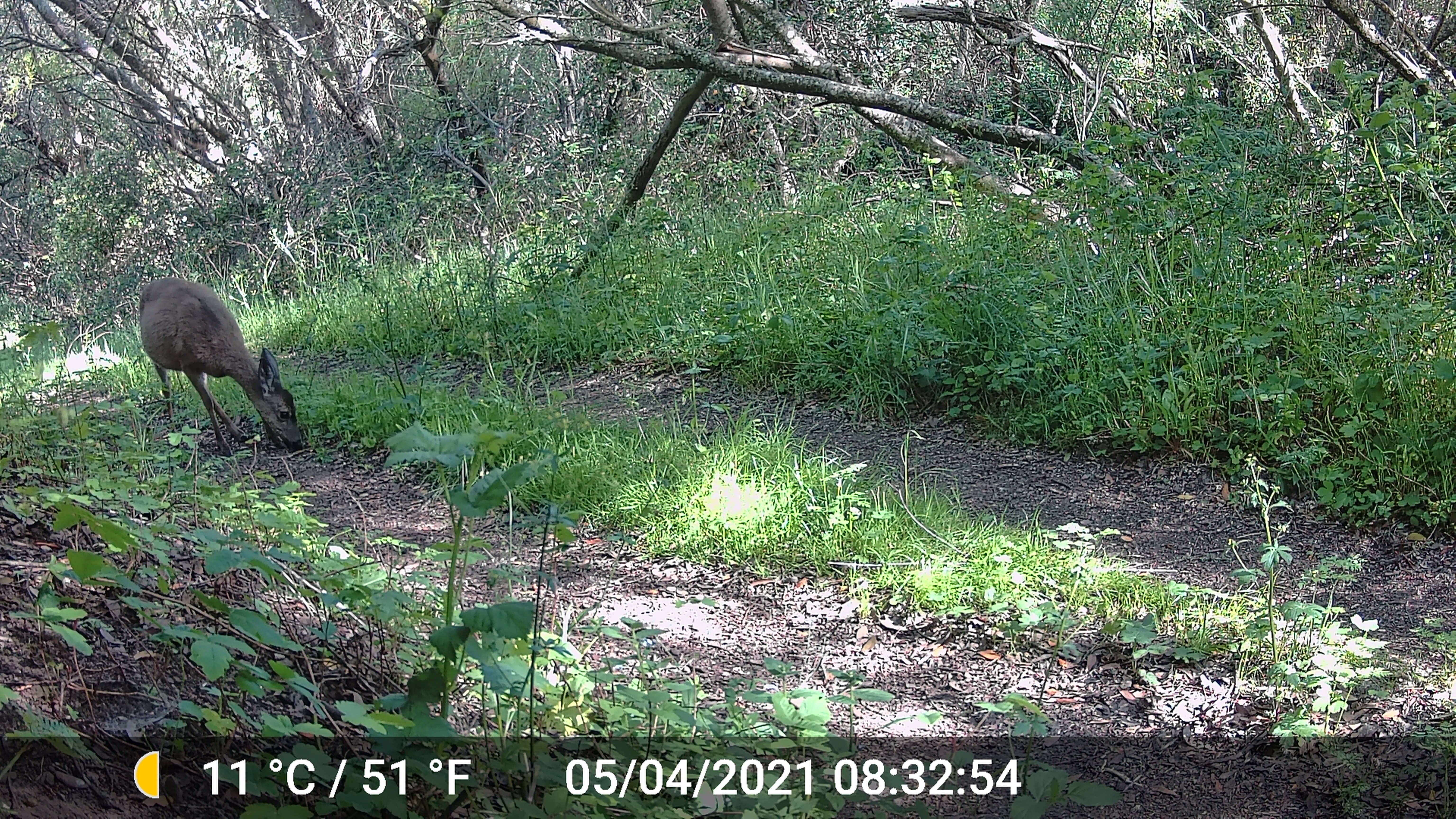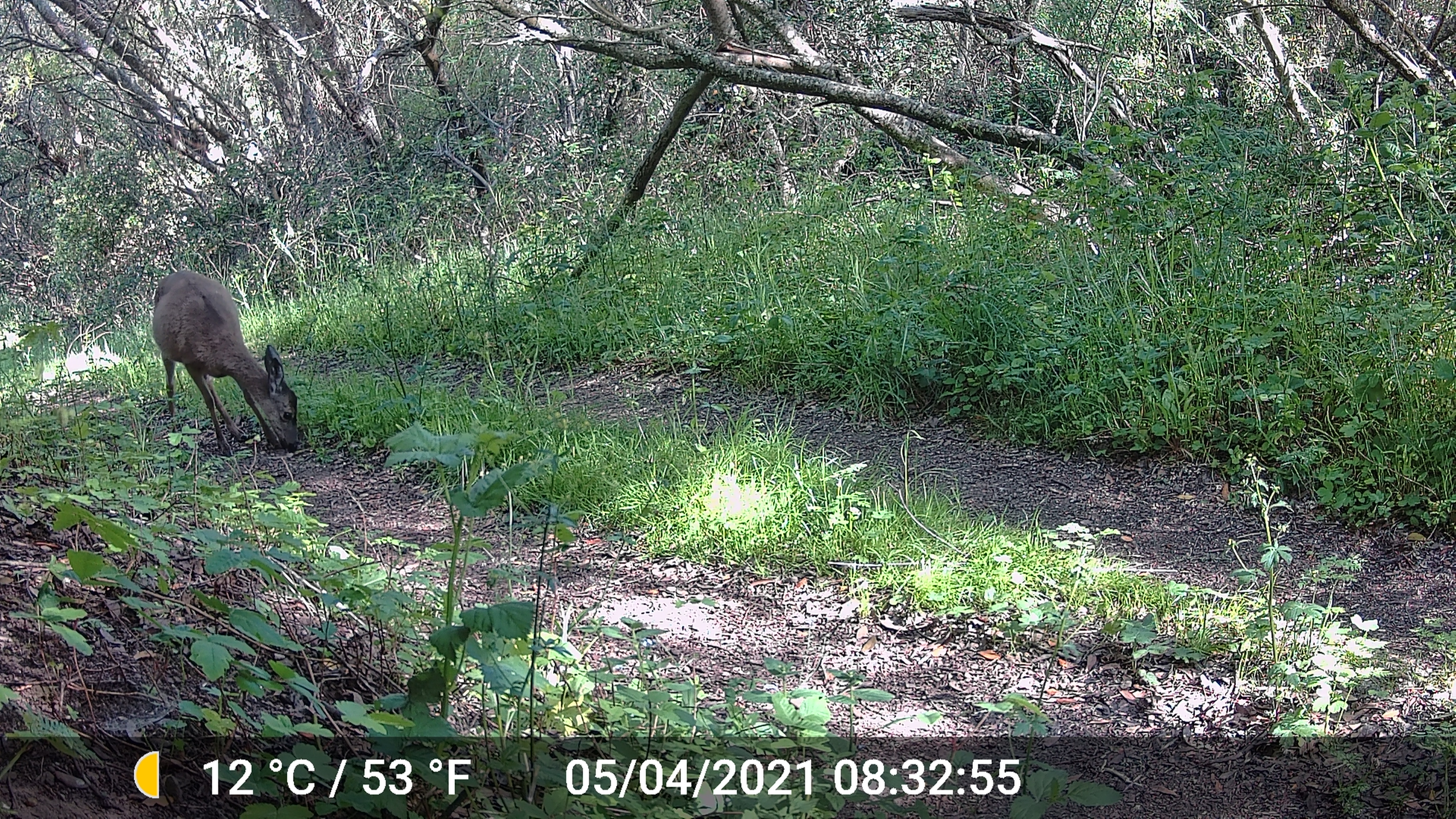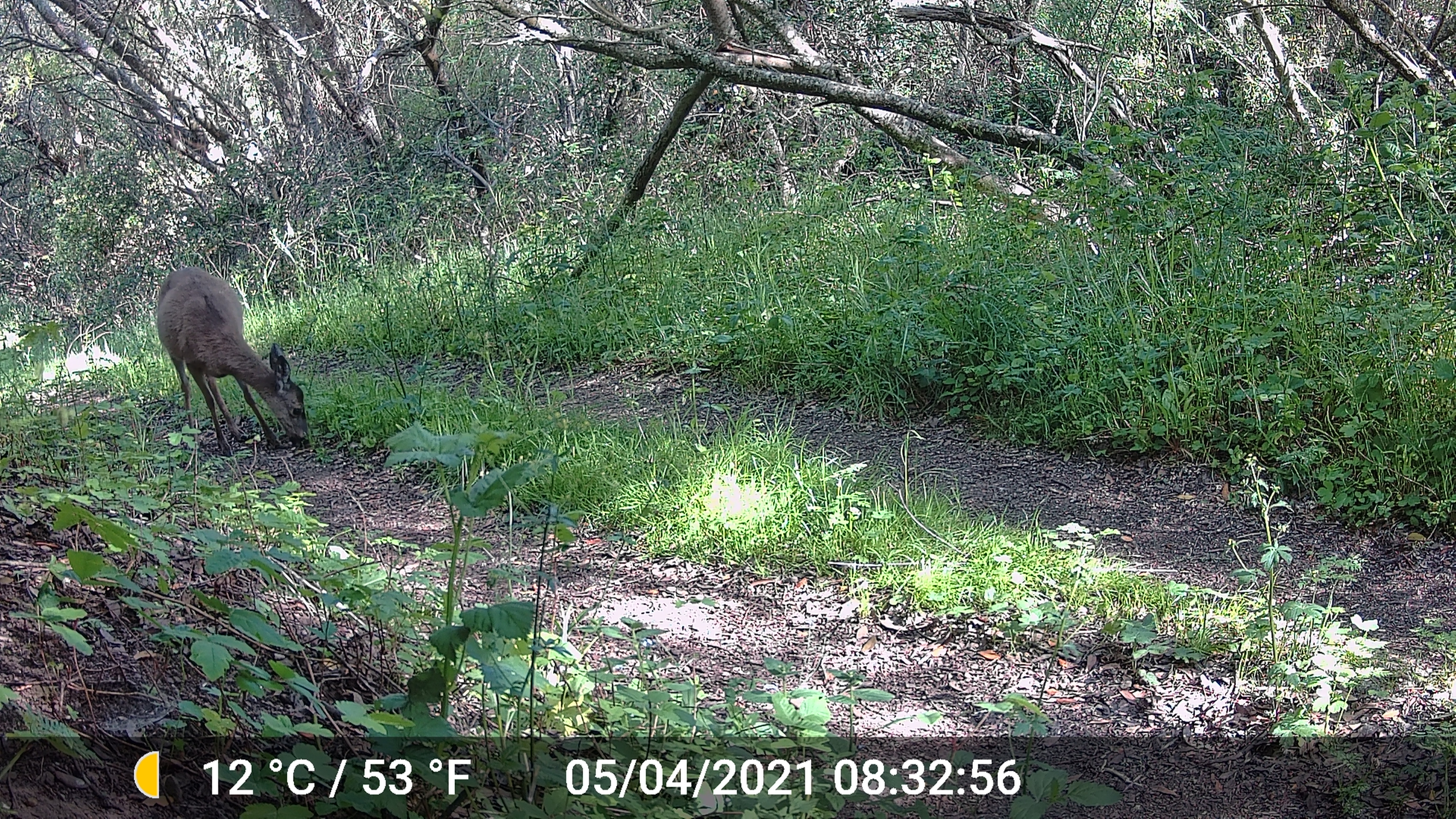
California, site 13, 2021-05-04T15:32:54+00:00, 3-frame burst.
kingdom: Animalia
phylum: Chordata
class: Mammalia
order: Artiodactyla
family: Cervidae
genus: Odocoileus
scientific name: Odocoileus hemionus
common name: mule deer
Mule deer (Odocoileus hemionus).